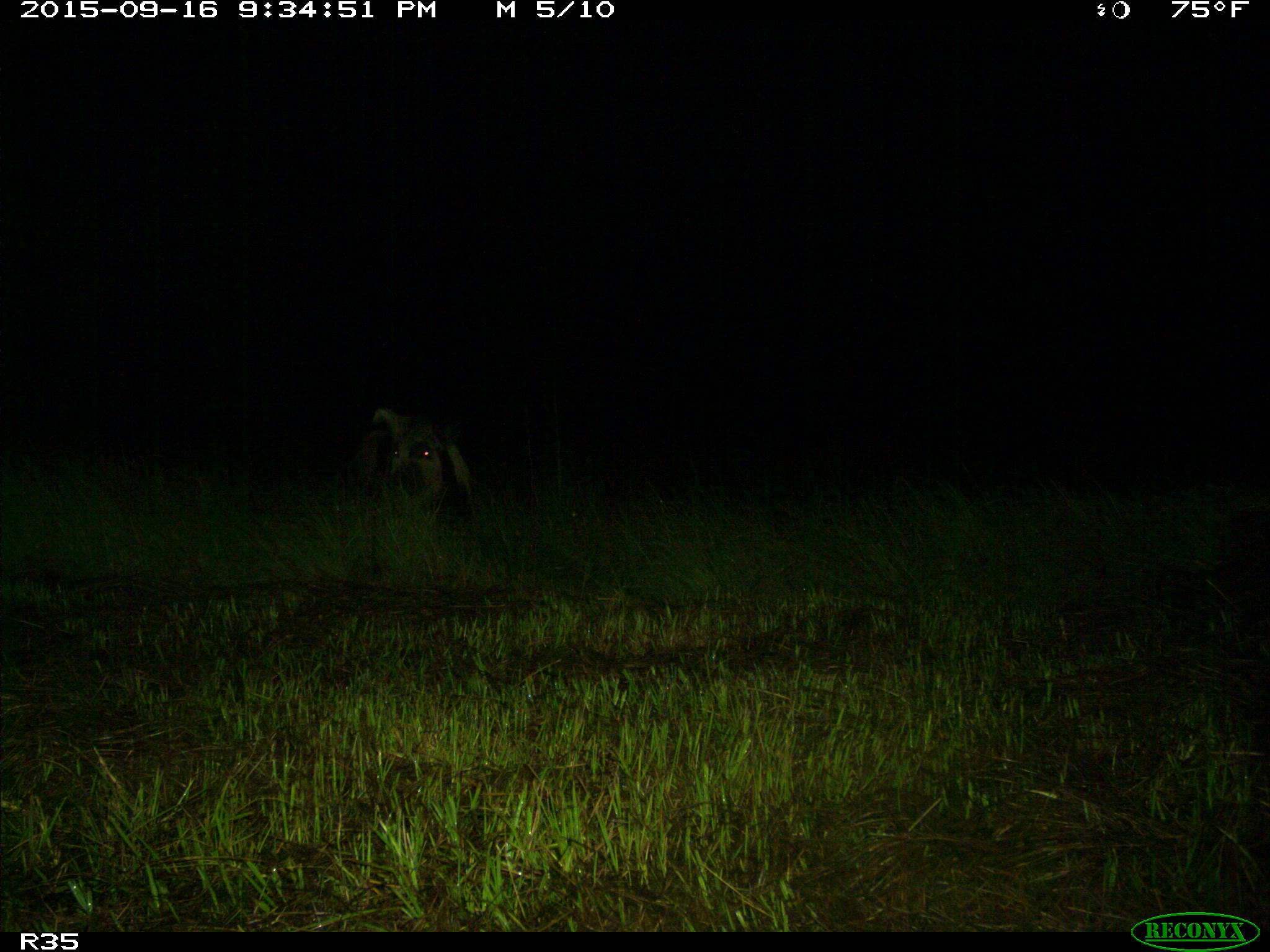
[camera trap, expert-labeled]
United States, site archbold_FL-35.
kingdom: Animalia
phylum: Chordata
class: Mammalia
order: Artiodactyla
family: Suidae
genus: Sus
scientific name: Sus scrofa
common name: wild boar